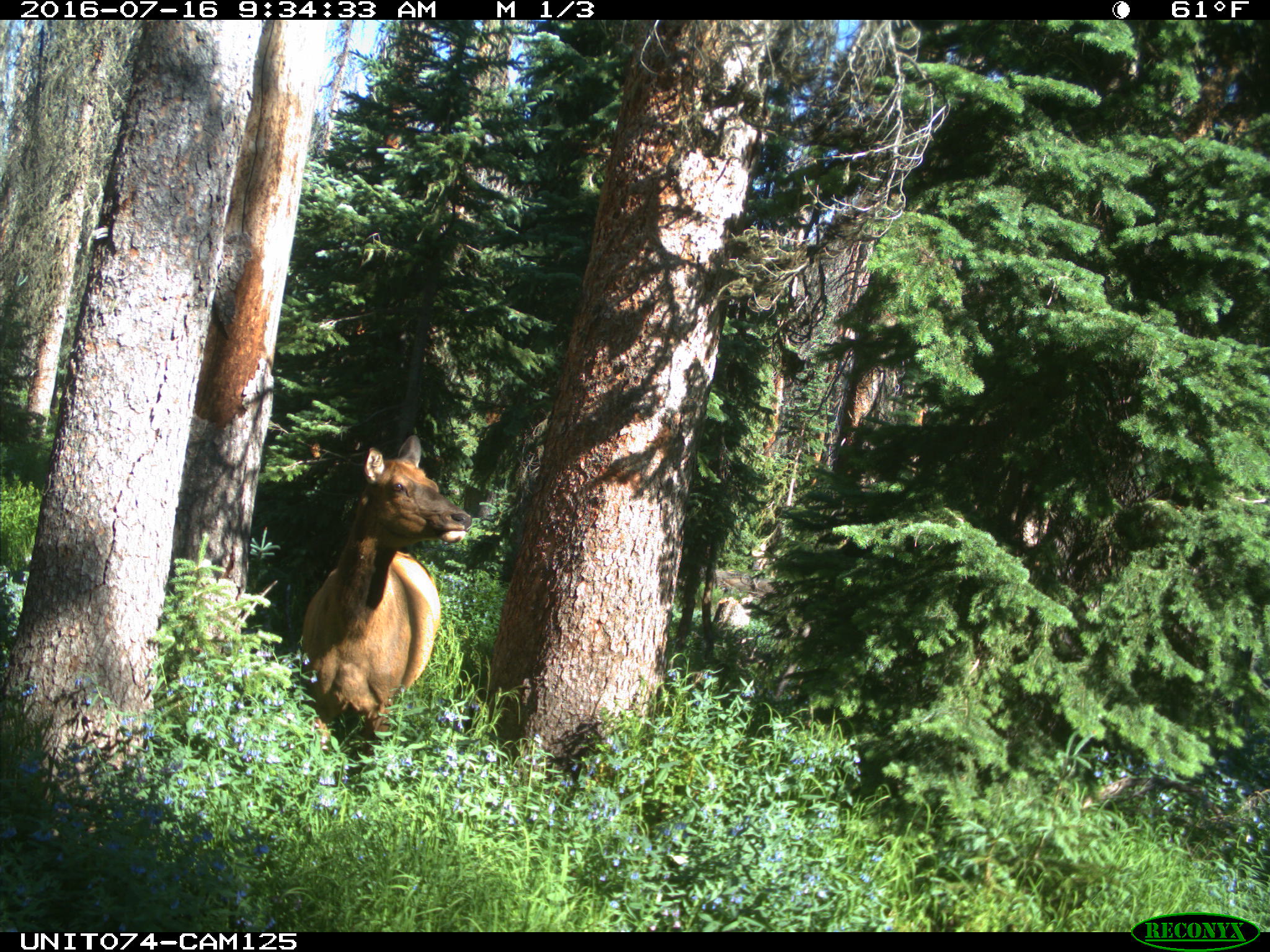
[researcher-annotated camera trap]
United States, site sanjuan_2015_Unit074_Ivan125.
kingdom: Animalia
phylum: Chordata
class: Mammalia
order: Artiodactyla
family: Cervidae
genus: Cervus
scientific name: Cervus elaphus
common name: red deer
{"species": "Cervus elaphus (red deer)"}